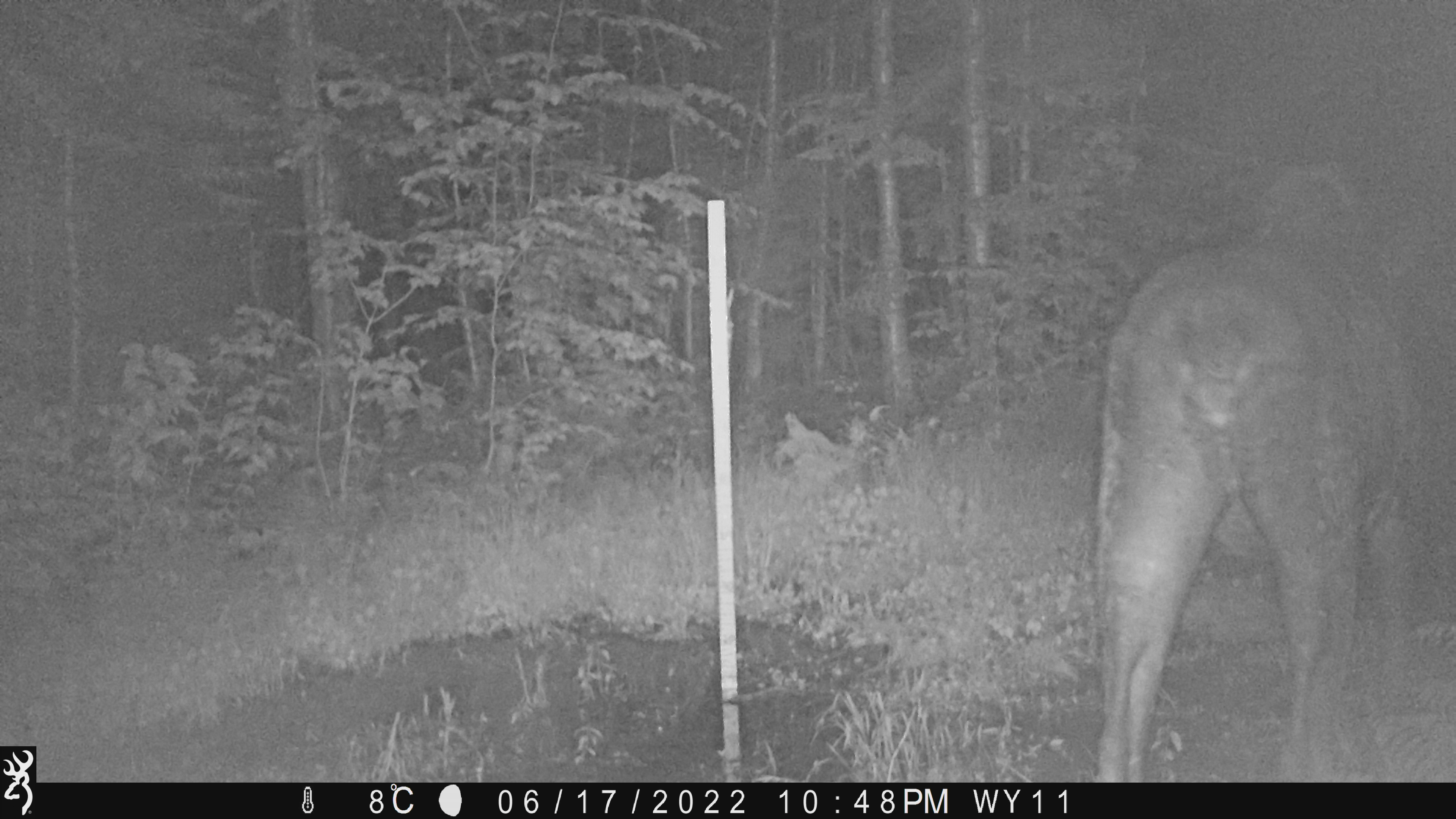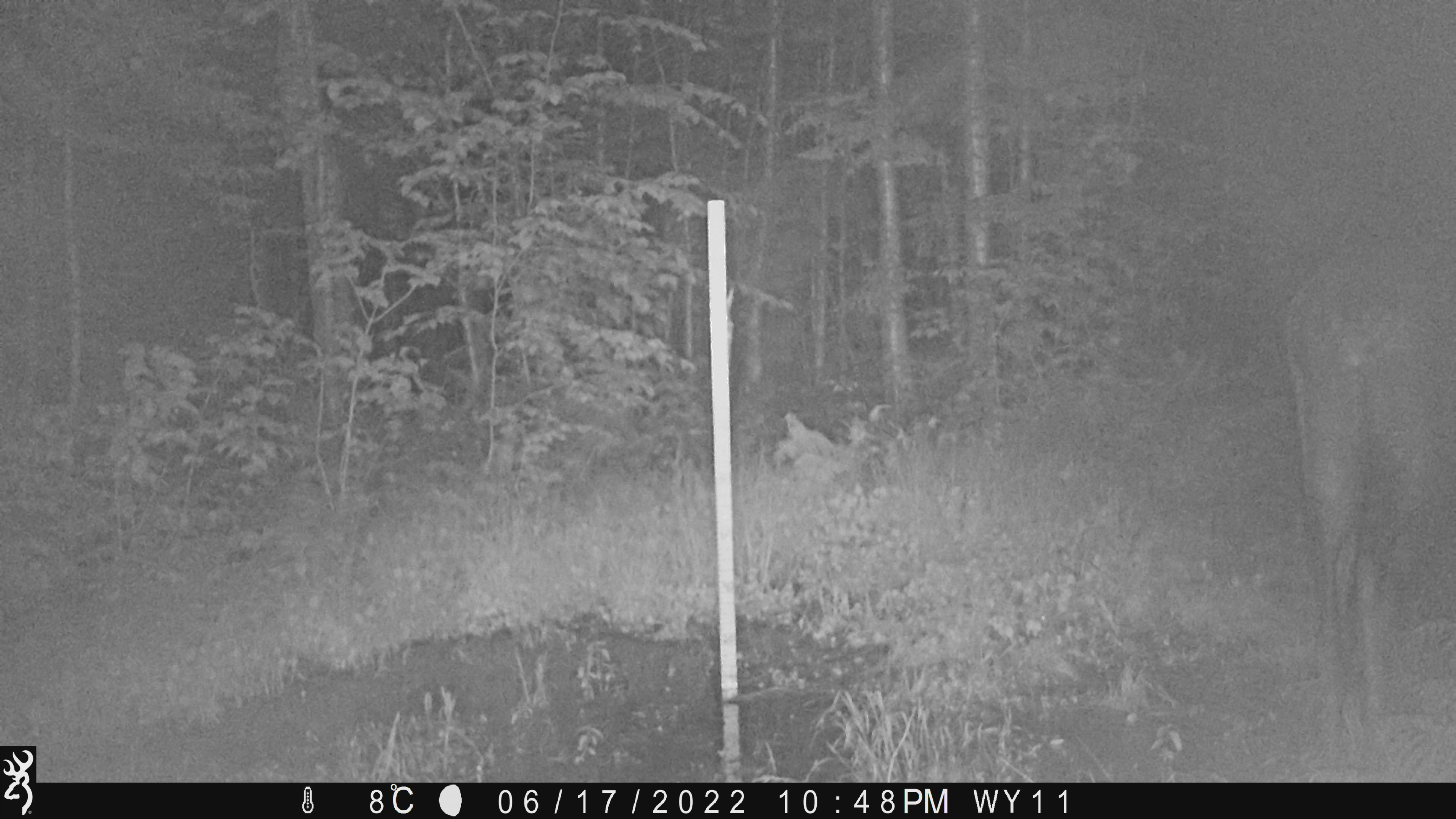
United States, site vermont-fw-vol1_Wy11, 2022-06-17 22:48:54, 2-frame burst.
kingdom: Animalia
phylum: Chordata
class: Mammalia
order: Artiodactyla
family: Cervidae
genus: Alces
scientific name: Alces alces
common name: moose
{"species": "moose (Alces alces)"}